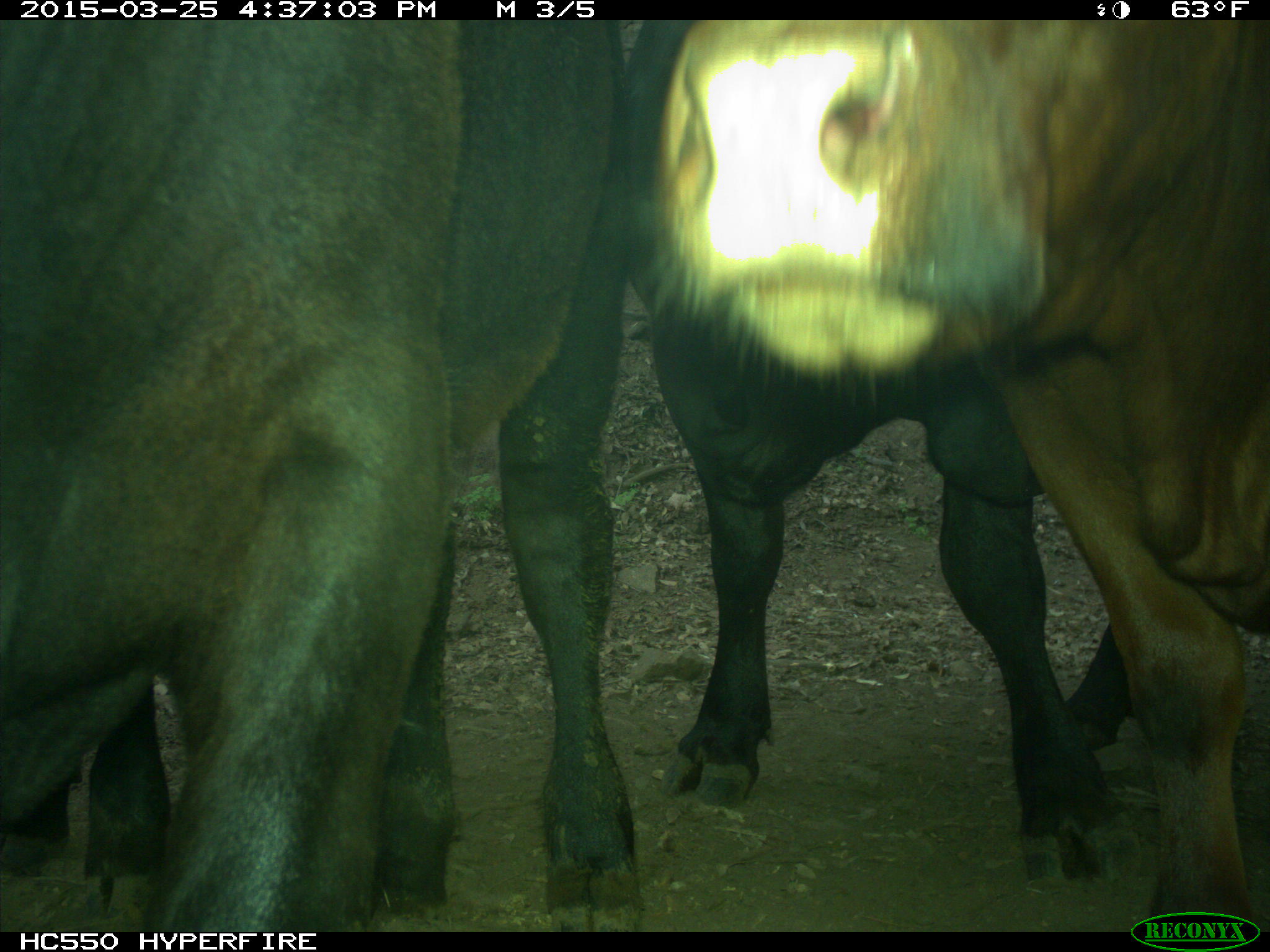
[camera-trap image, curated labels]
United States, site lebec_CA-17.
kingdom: Animalia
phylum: Chordata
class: Mammalia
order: Artiodactyla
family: Bovidae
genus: Bos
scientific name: Bos taurus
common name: domestic cow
Bos taurus (domestic cow).